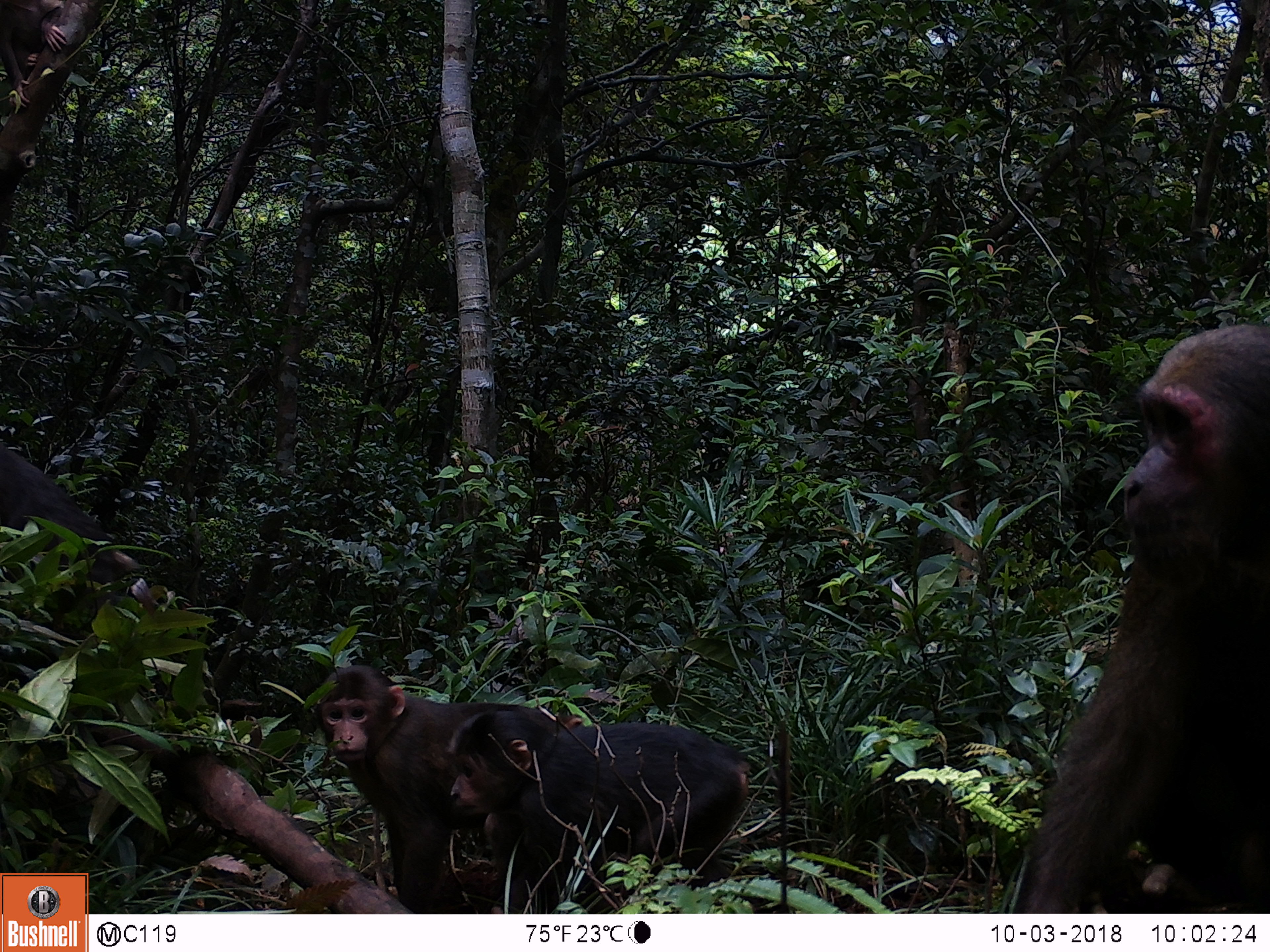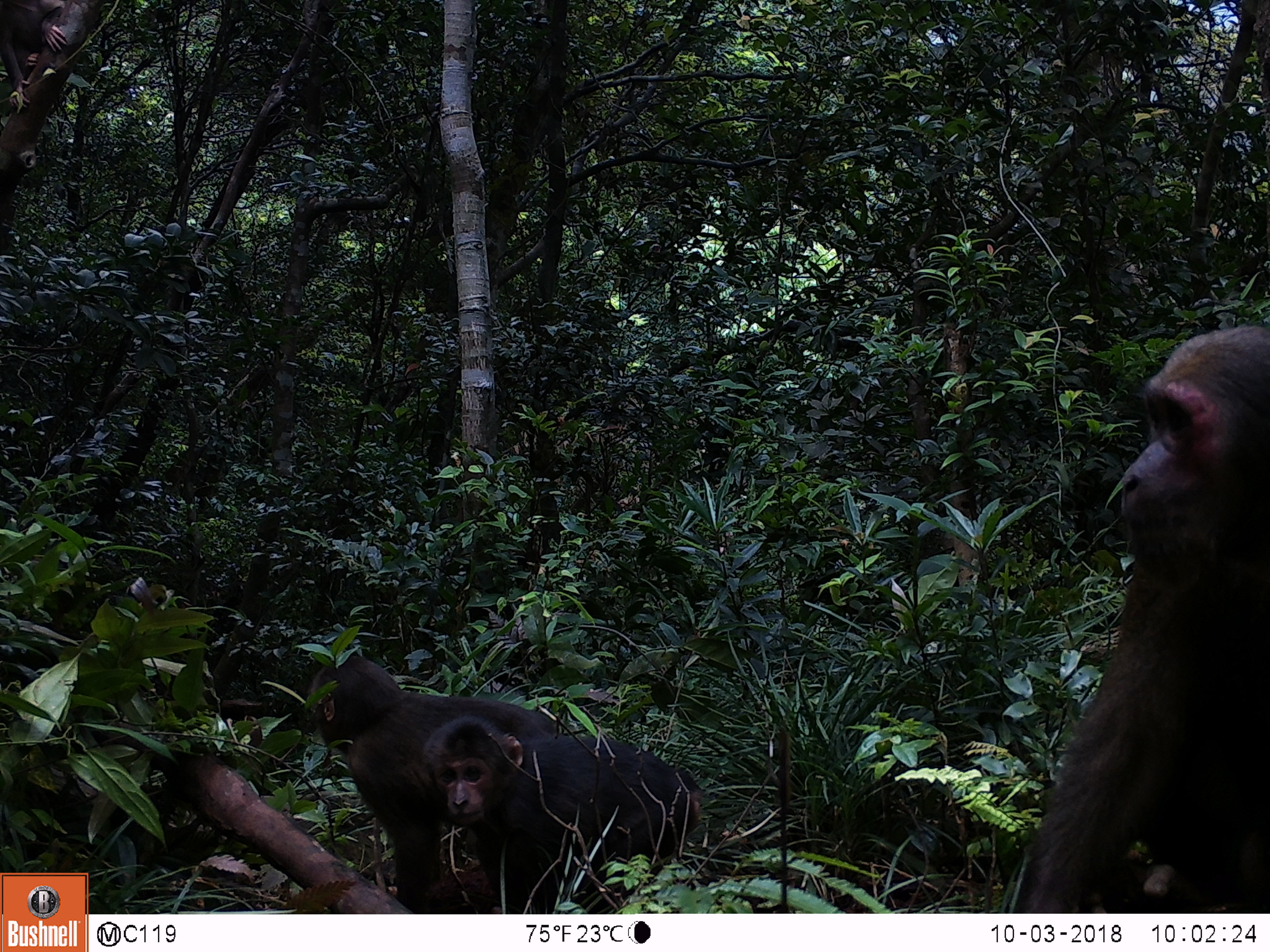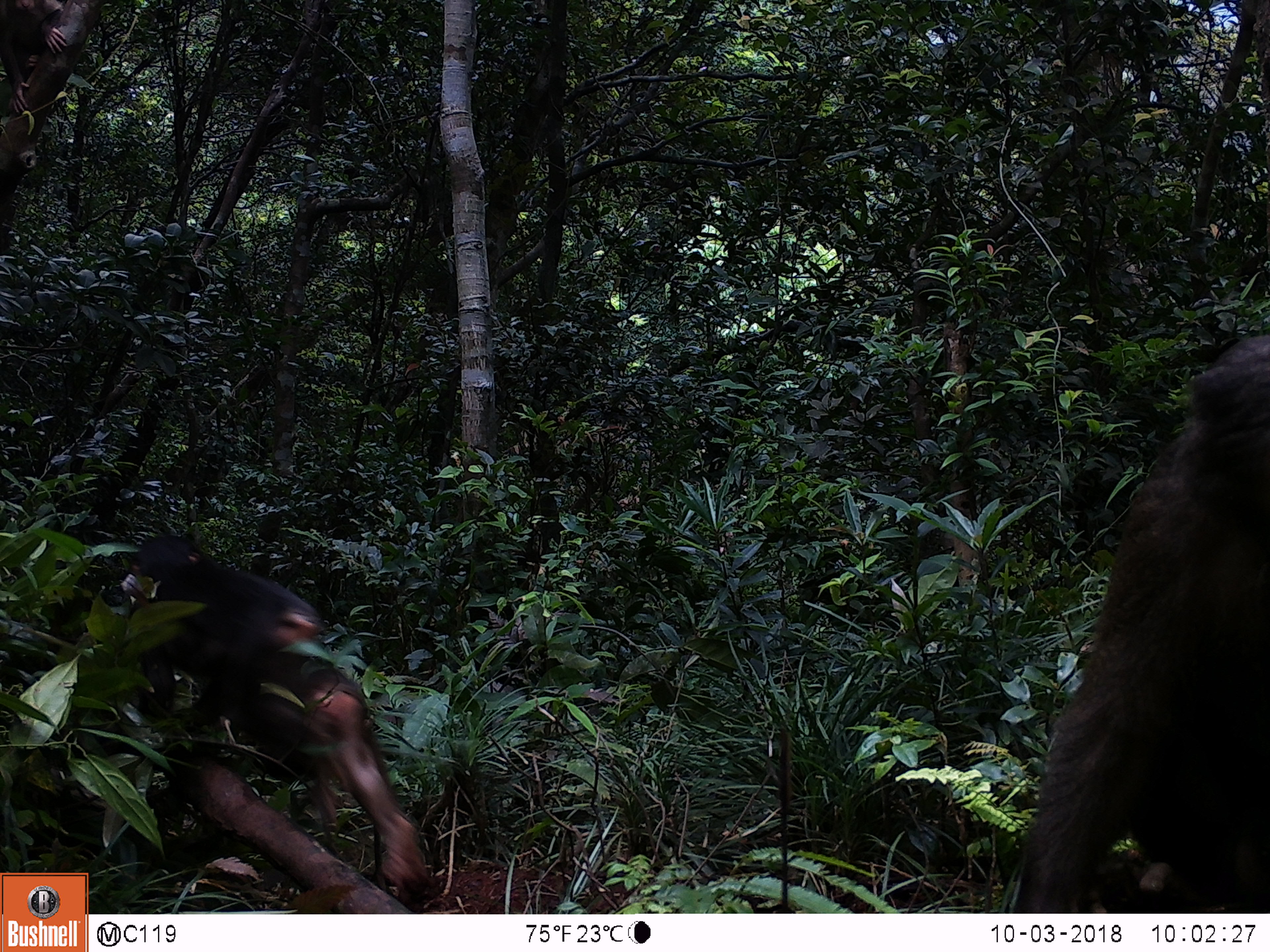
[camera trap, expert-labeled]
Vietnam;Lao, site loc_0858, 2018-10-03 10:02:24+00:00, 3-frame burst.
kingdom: Animalia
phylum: Chordata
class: Mammalia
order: Primates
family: Cercopithecidae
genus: Macaca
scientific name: Macaca arctoides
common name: stump-tailed macaque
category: stump tailed macaque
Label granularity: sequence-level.